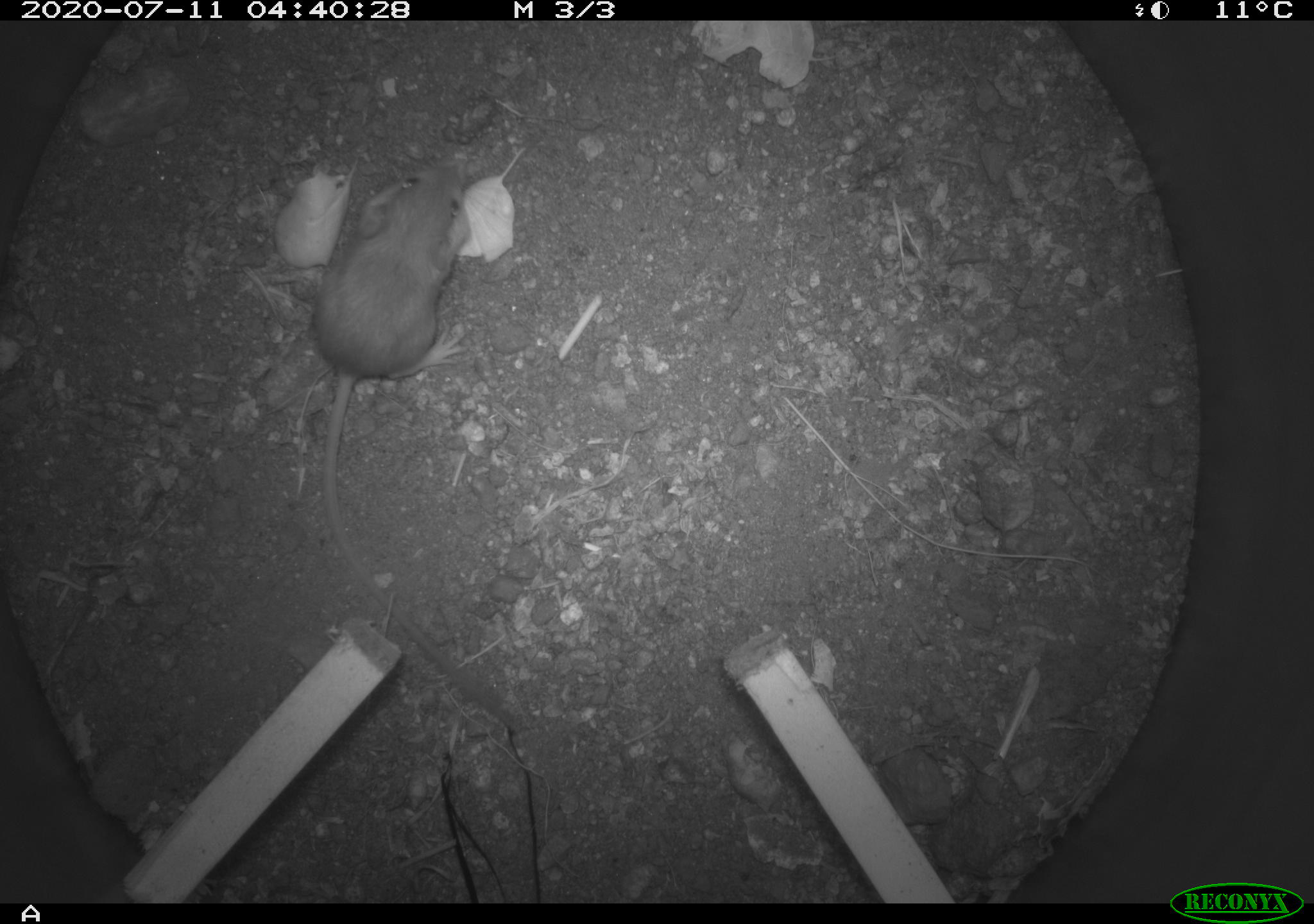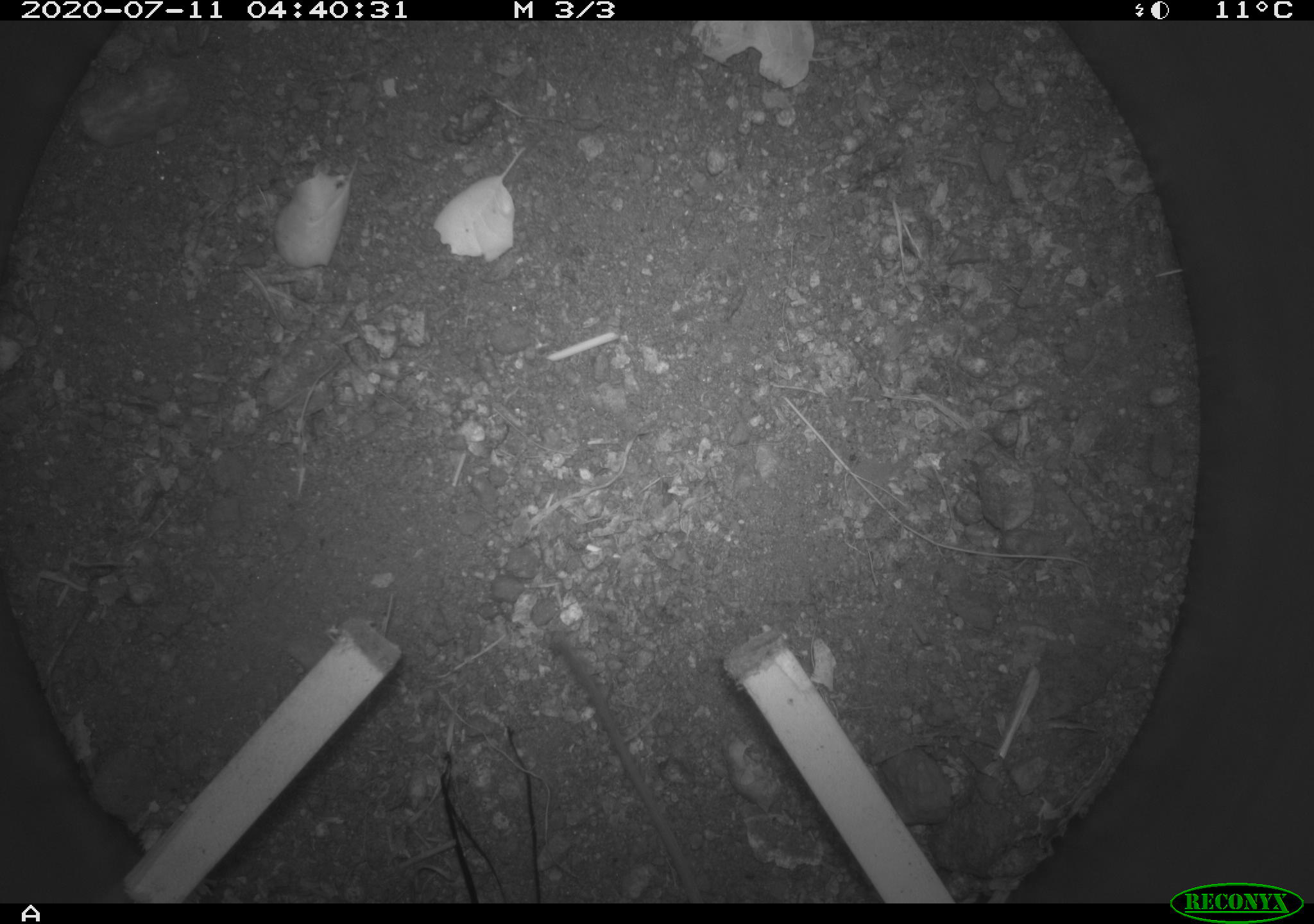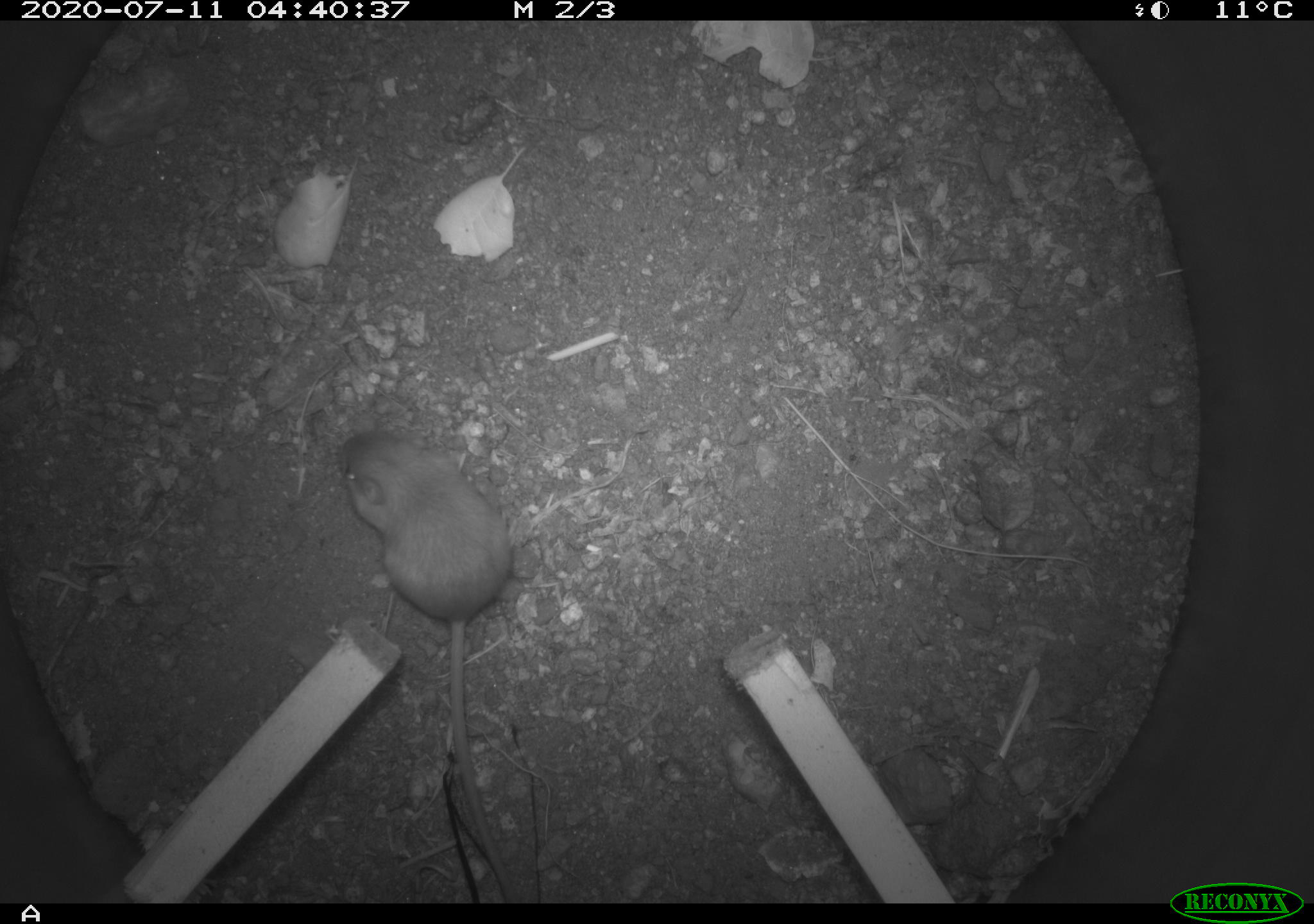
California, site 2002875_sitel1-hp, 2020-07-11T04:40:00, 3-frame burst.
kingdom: Animalia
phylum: Chordata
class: Mammalia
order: Rodentia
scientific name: Rodentia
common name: rodent